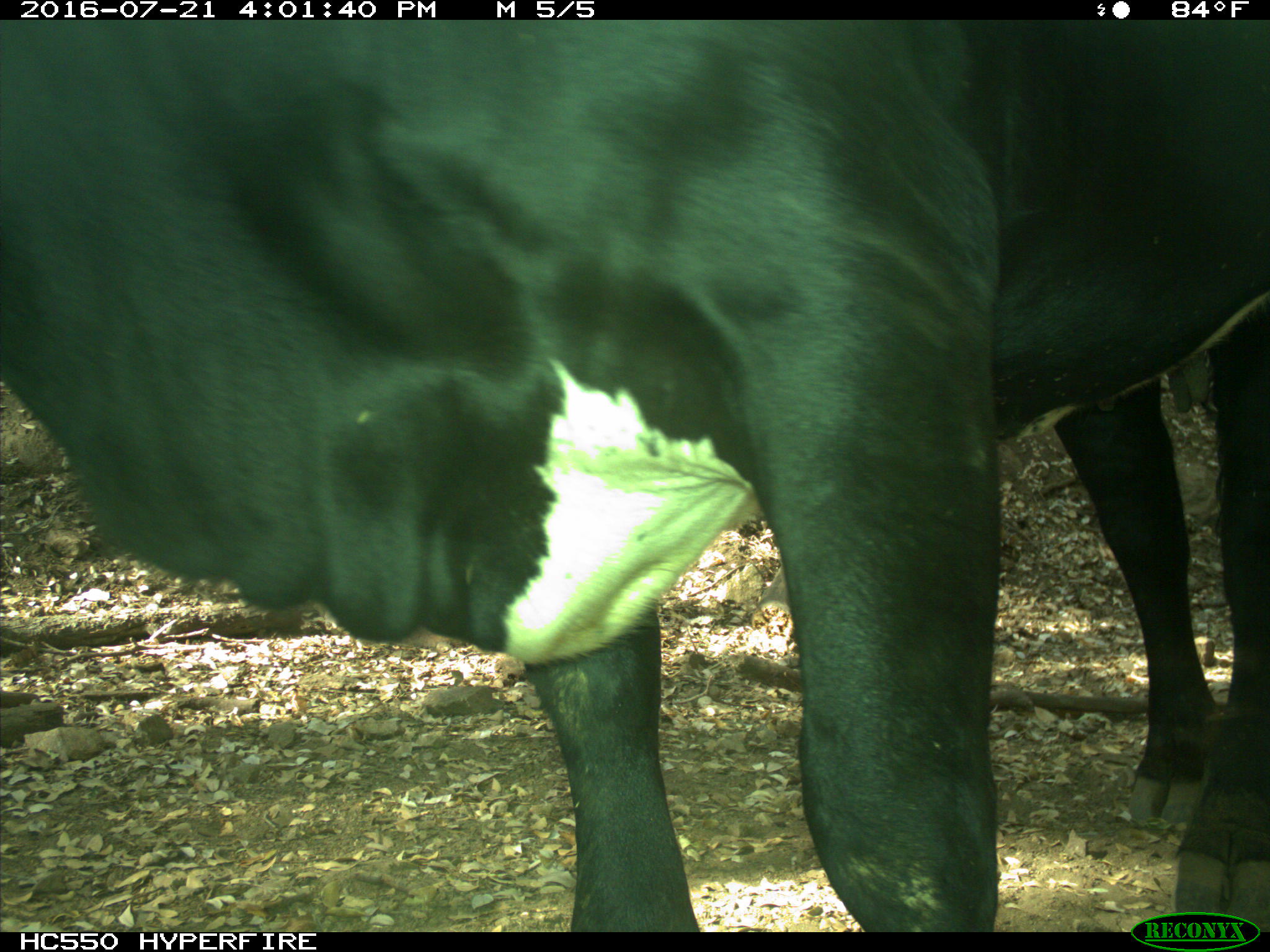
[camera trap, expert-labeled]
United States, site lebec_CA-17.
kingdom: Animalia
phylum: Chordata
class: Mammalia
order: Artiodactyla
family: Bovidae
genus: Bos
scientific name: Bos taurus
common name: domestic cow